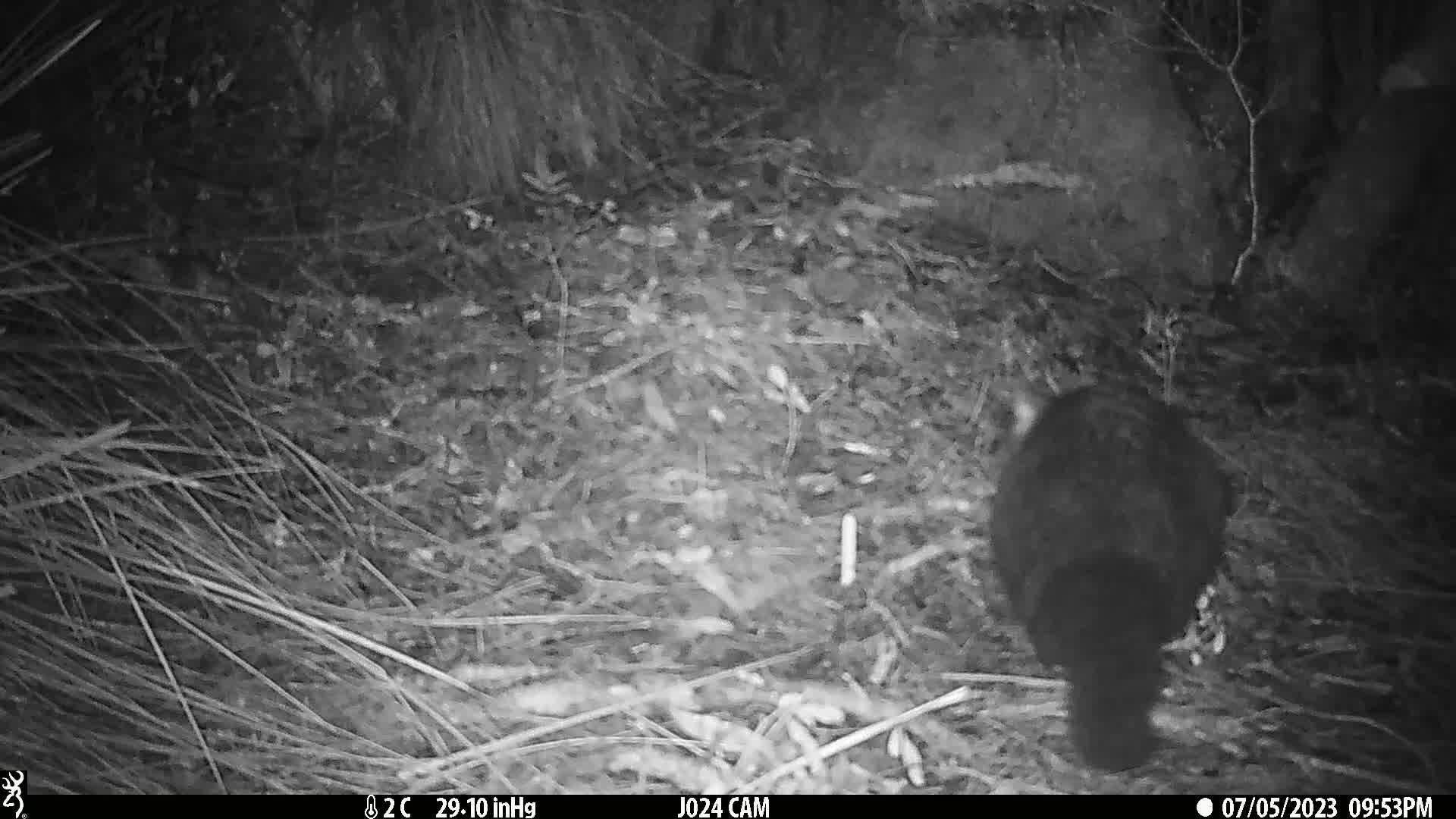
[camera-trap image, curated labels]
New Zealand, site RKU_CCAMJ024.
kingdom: Animalia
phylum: Chordata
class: Mammalia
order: Diprotodontia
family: Phalangeridae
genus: Trichosurus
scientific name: Trichosurus vulpecula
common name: common brushtail possum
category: possum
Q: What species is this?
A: Possum (common brushtail possum) (Trichosurus vulpecula).